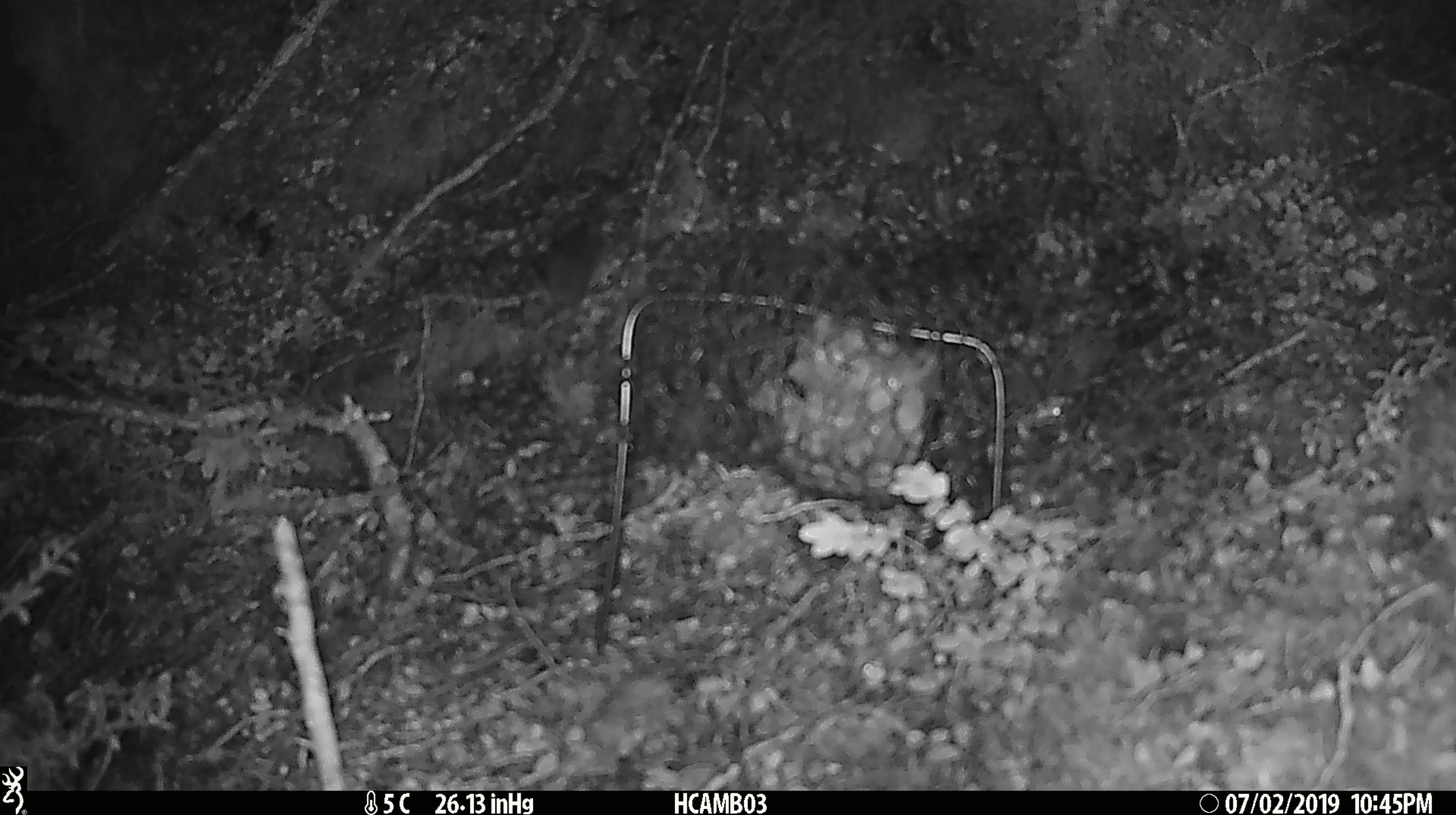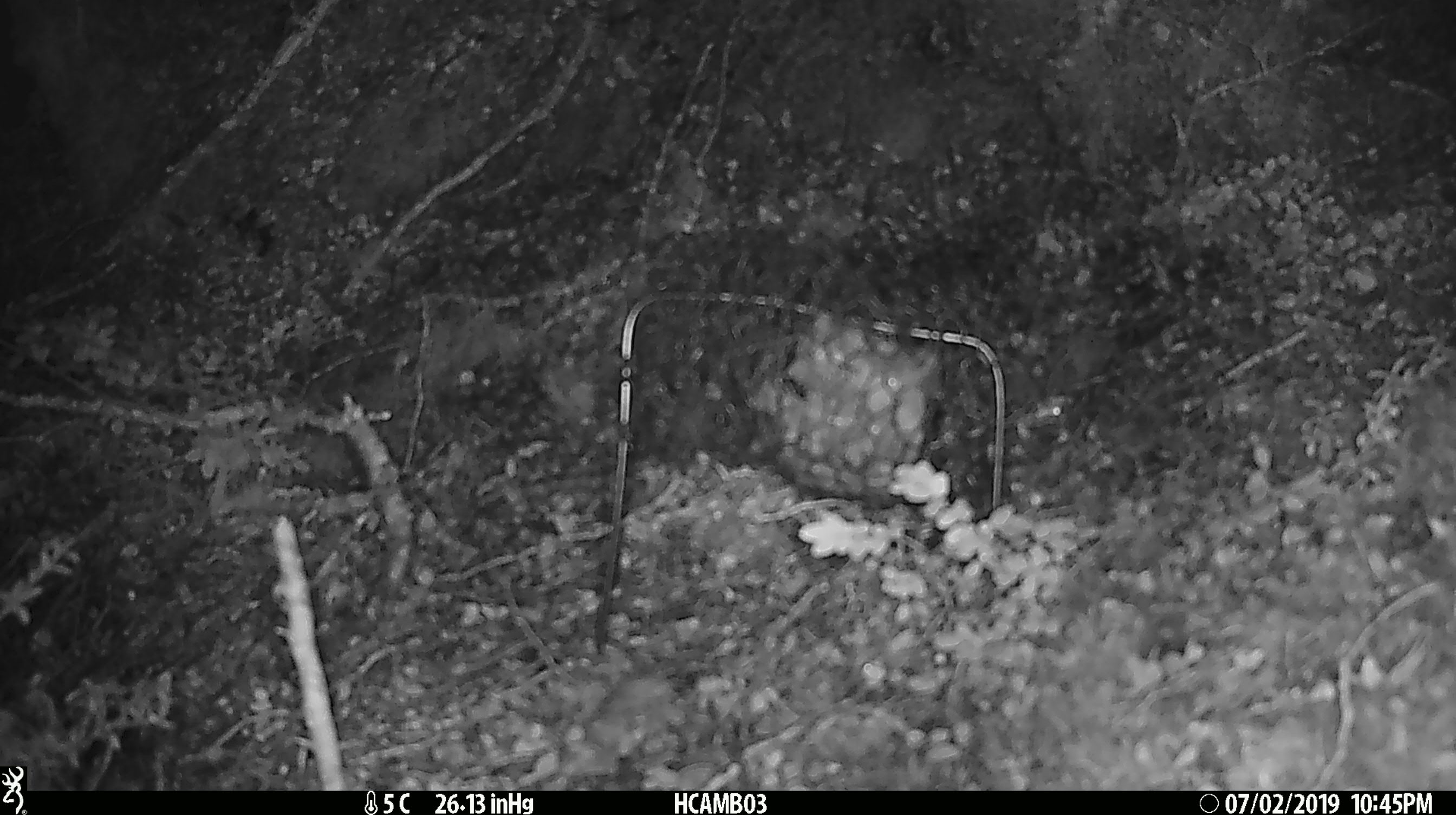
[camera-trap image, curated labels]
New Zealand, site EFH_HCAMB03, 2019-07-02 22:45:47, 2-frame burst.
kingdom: Animalia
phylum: Chordata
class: Mammalia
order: Rodentia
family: Muridae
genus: Mus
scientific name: Mus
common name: mouse